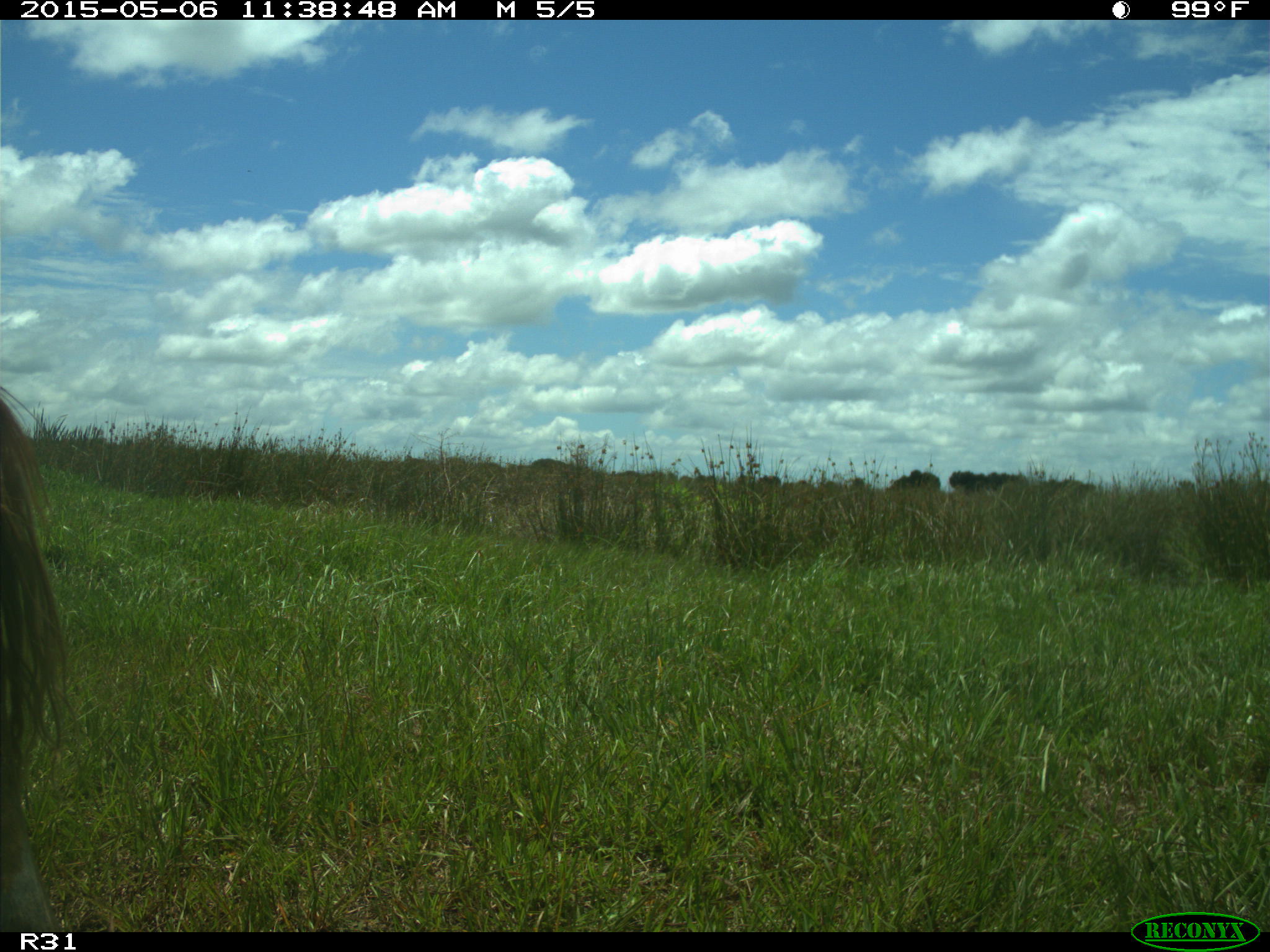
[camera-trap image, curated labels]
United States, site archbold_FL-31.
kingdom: Animalia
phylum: Chordata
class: Mammalia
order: Artiodactyla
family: Bovidae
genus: Bos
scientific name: Bos taurus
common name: domestic cow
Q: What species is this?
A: Bos taurus (domestic cow).